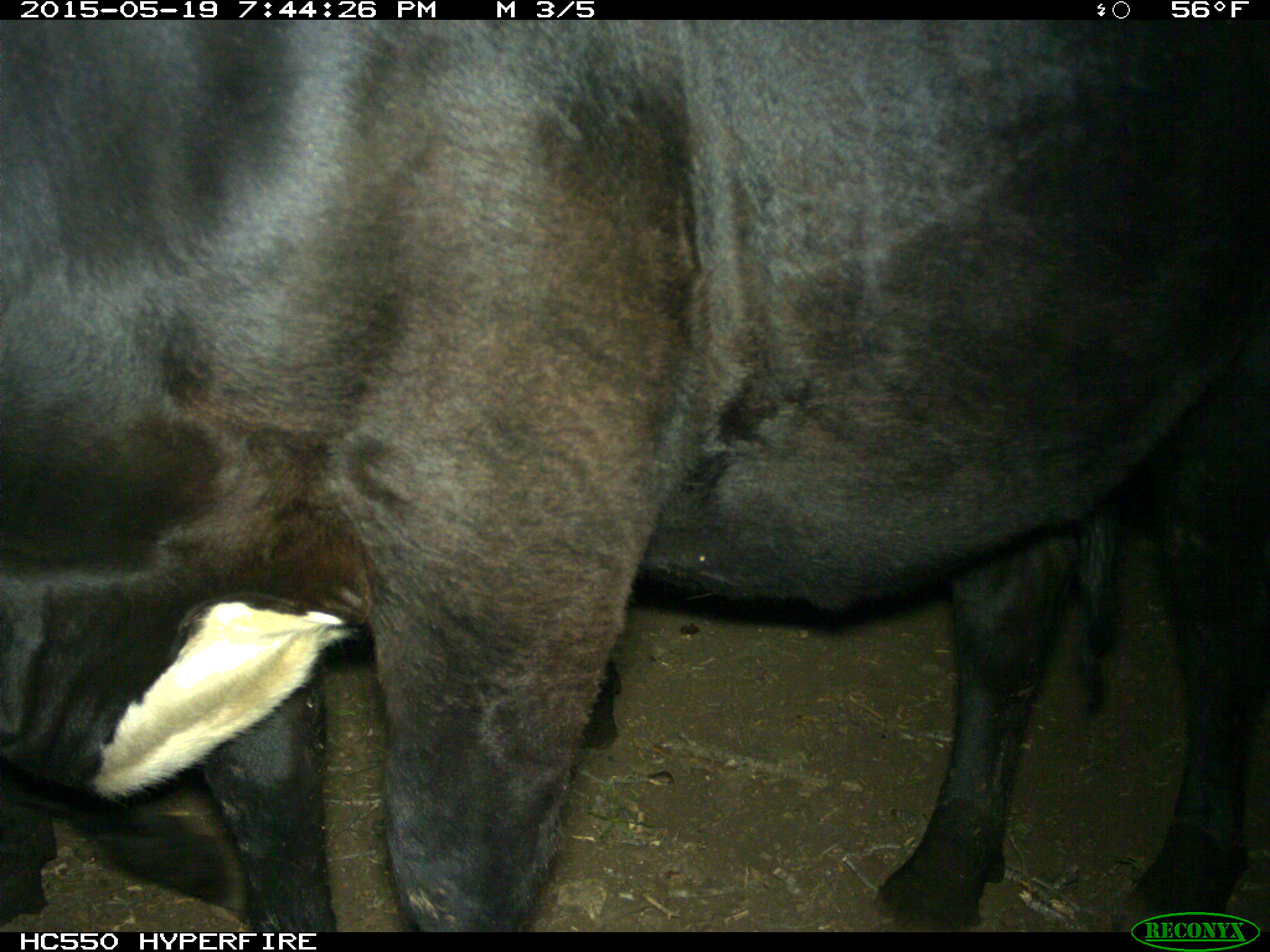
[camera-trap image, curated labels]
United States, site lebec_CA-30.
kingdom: Animalia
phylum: Chordata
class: Mammalia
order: Artiodactyla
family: Bovidae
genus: Bos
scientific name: Bos taurus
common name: domestic cow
Bos taurus (domestic cow).